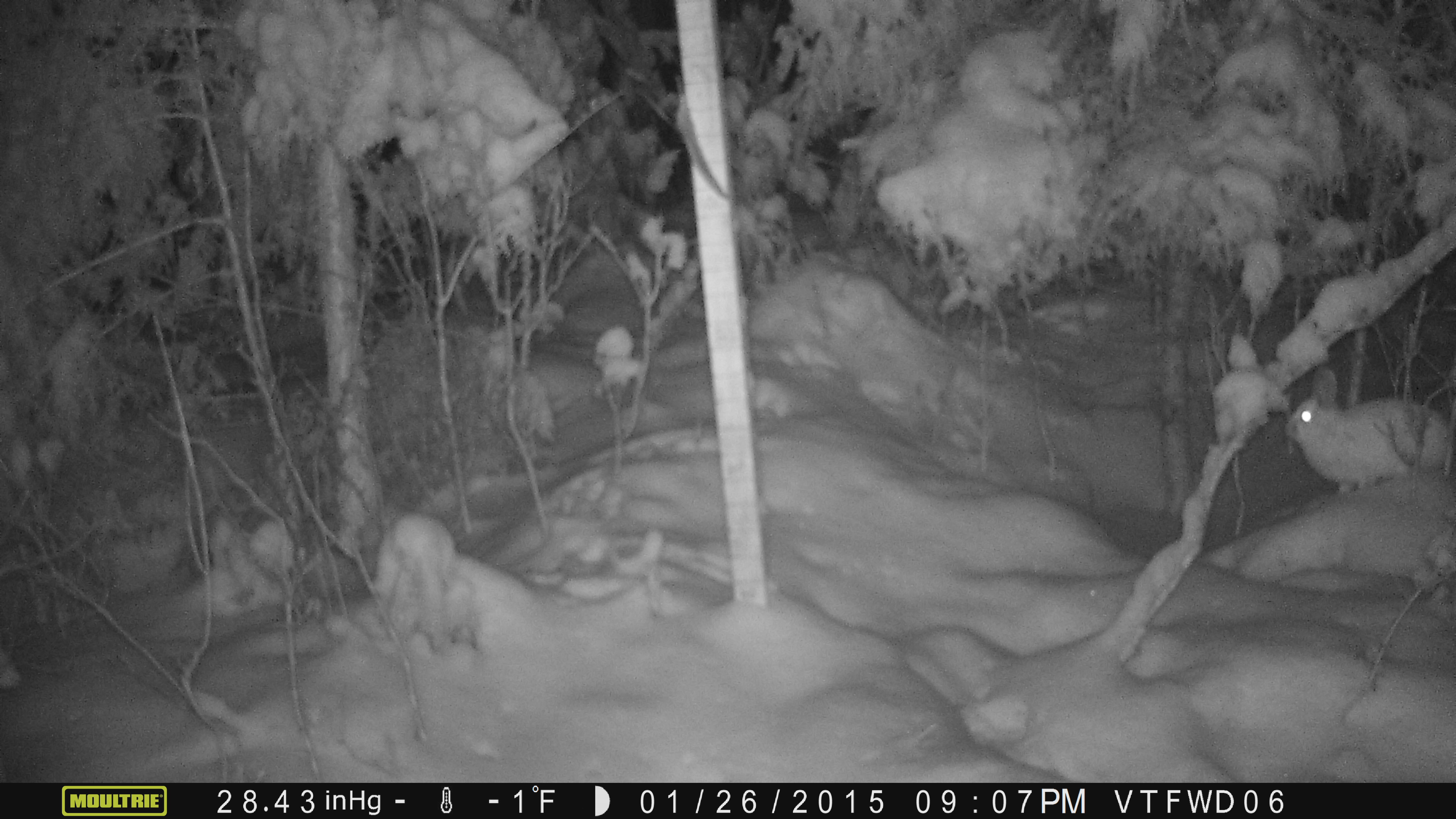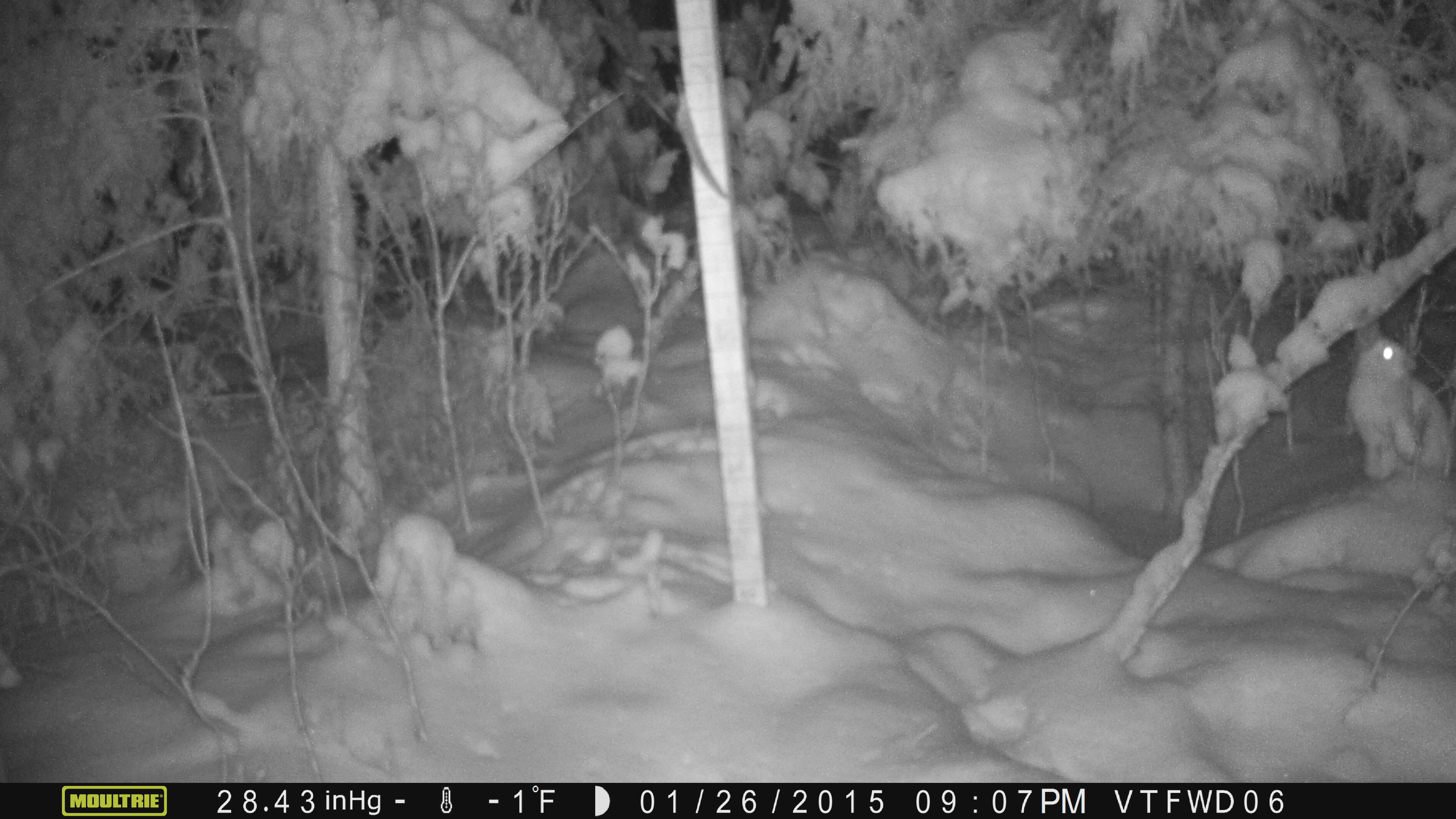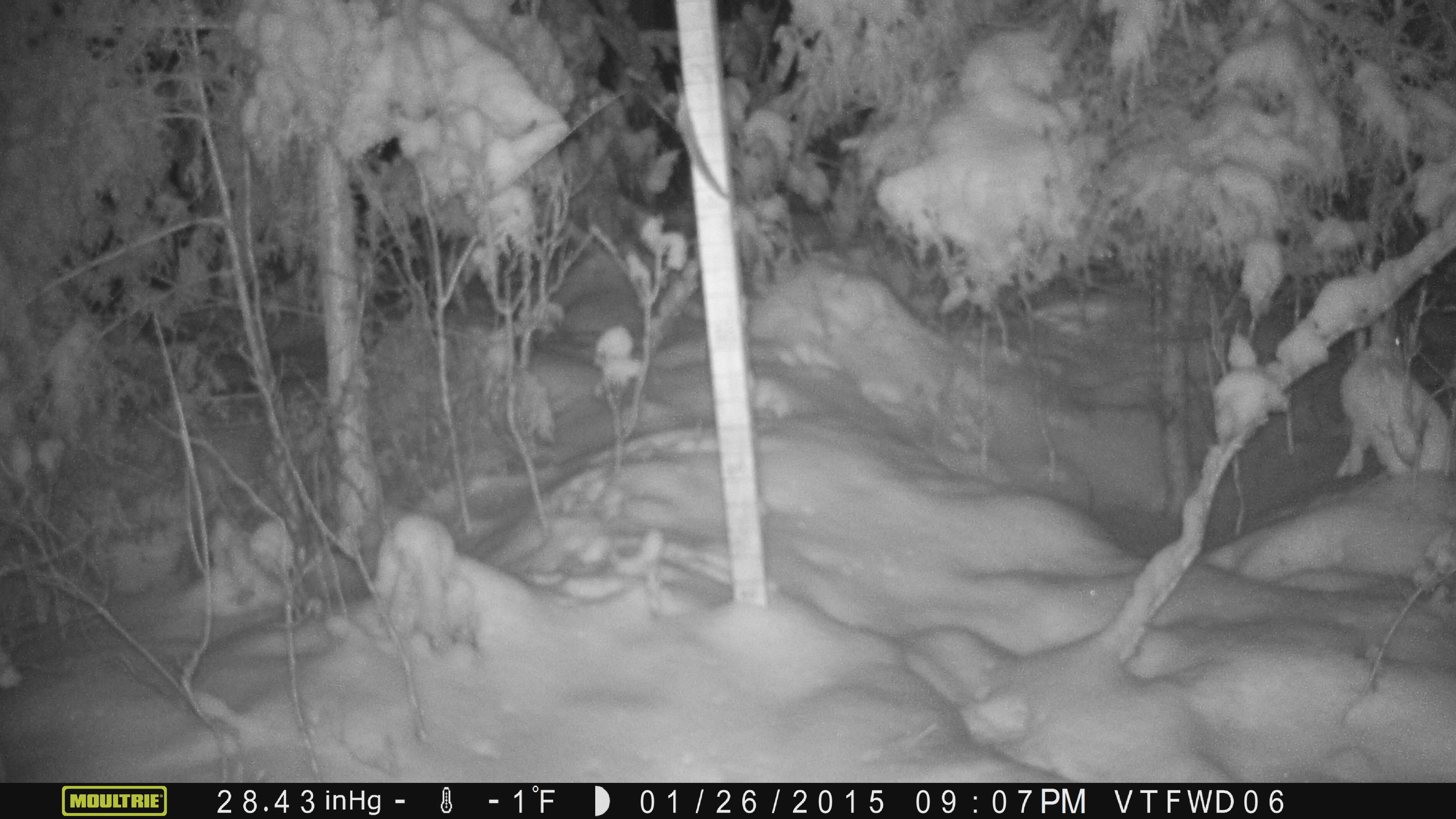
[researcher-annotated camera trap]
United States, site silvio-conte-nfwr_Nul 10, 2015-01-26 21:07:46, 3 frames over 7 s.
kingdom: Animalia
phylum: Chordata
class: Mammalia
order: Lagomorpha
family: Leporidae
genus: Lepus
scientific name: Lepus americanus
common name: snowshoe hare